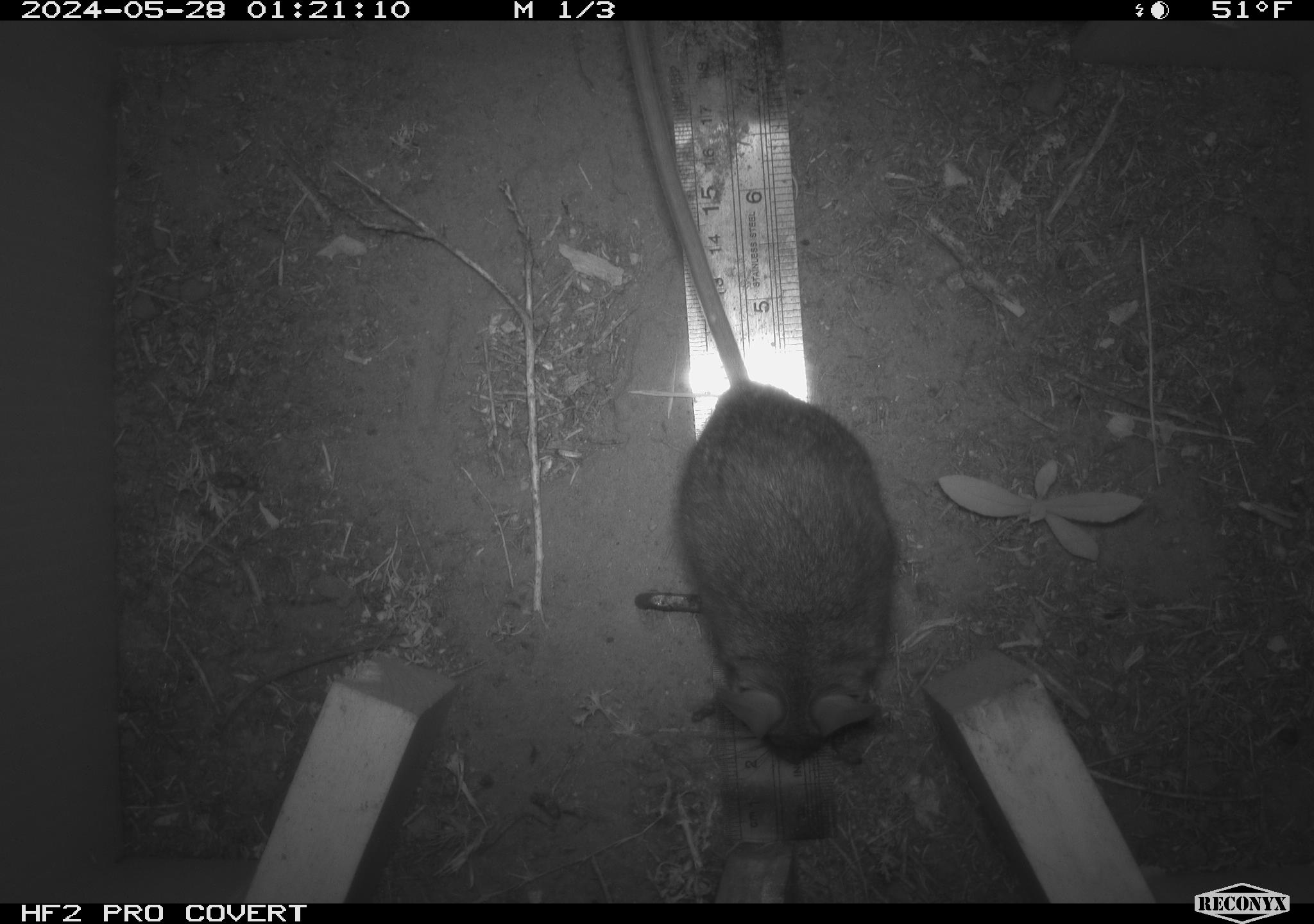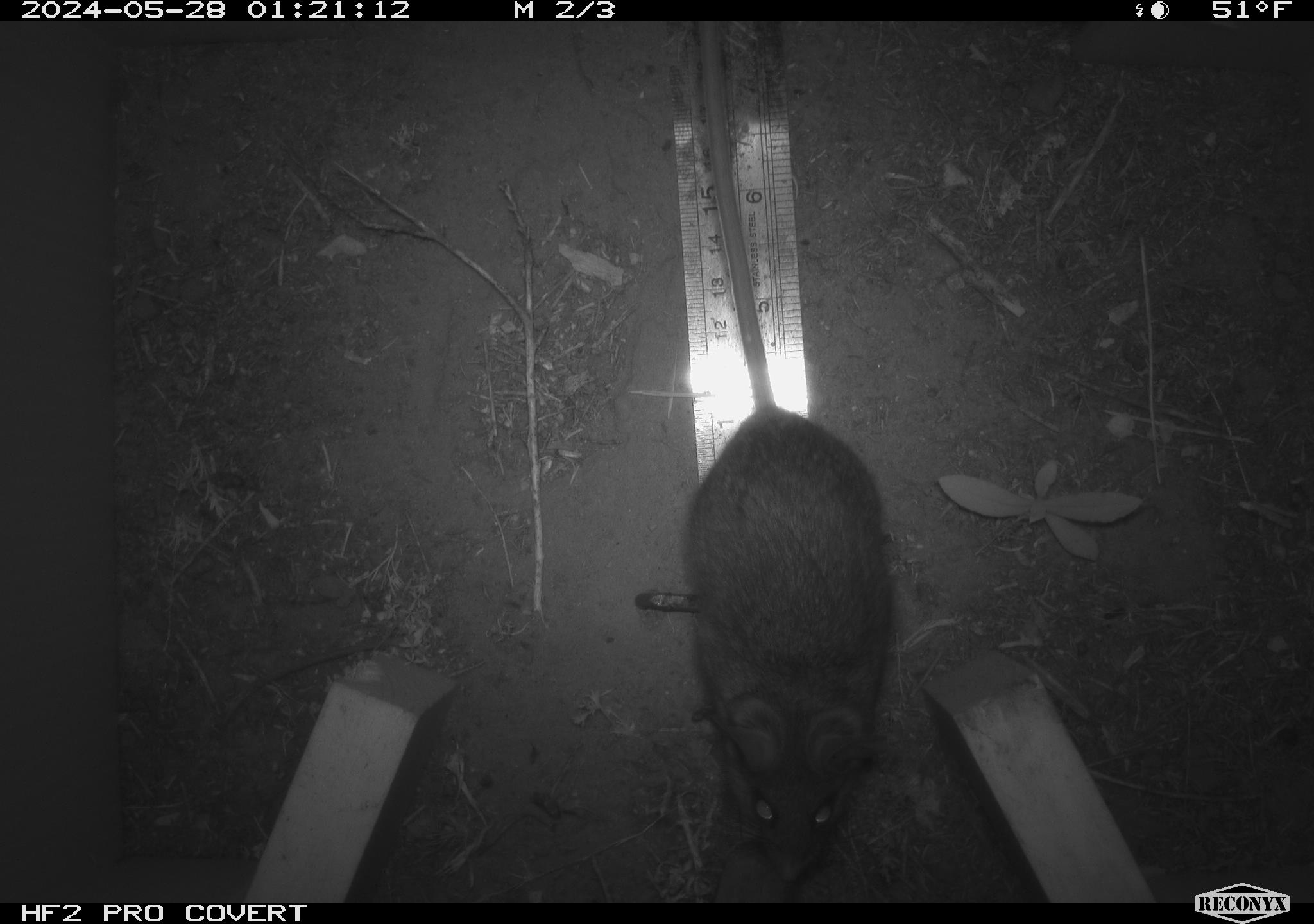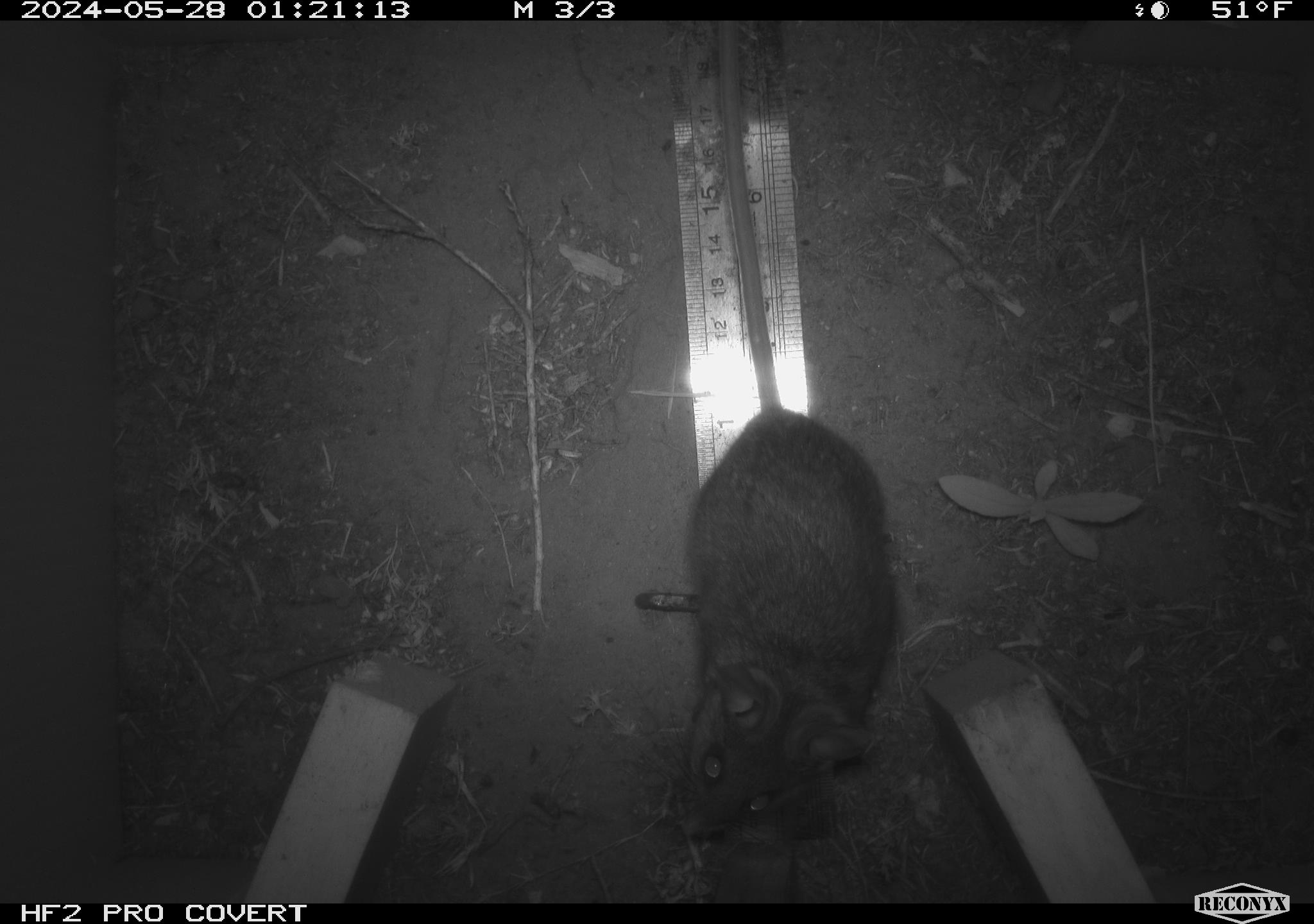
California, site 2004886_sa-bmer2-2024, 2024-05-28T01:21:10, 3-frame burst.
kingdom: Animalia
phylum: Chordata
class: Mammalia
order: Rodentia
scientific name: Rodentia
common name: mouse species